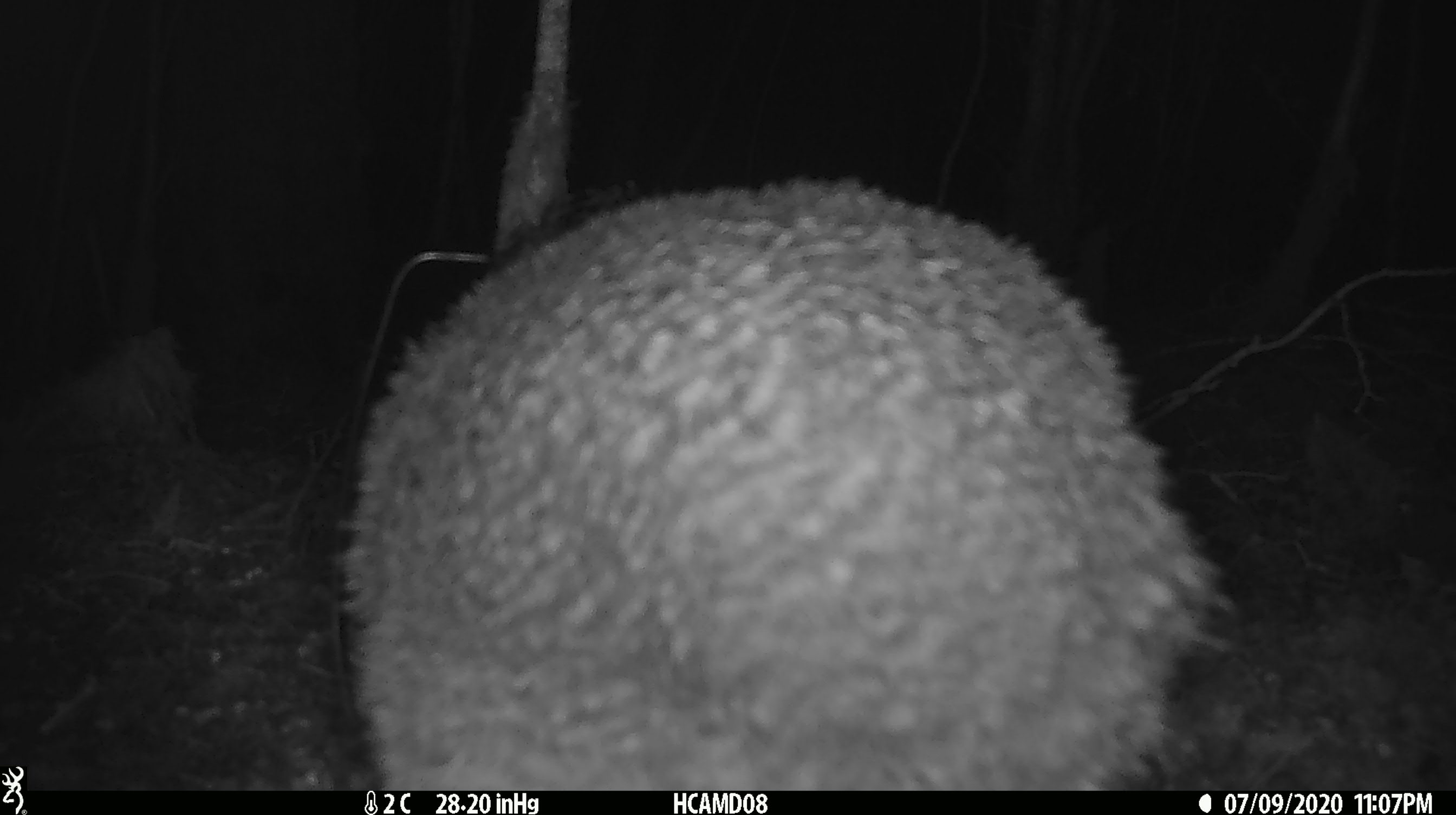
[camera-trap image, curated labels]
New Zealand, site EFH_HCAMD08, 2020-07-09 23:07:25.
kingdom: Animalia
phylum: Chordata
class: Aves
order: Apterygiformes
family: Apterygidae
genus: Apteryx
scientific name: Apteryx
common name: kiwi